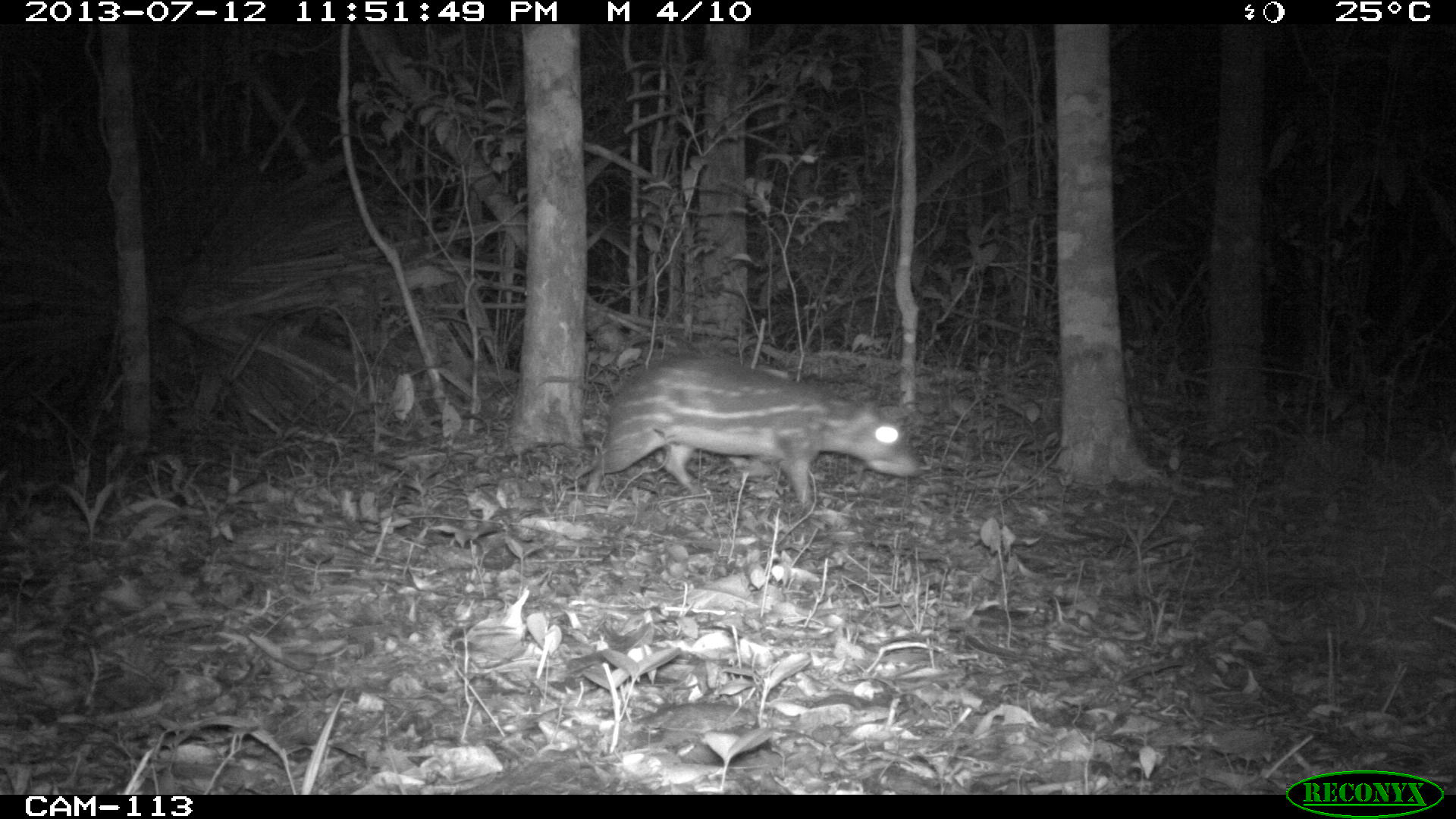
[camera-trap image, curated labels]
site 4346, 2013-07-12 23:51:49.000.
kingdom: Animalia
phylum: Chordata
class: Mammalia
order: Rodentia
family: Cuniculidae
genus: Cuniculus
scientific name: Cuniculus paca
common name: lowland paca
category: agouti paca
Agouti paca (lowland paca) (Cuniculus paca), count 1.